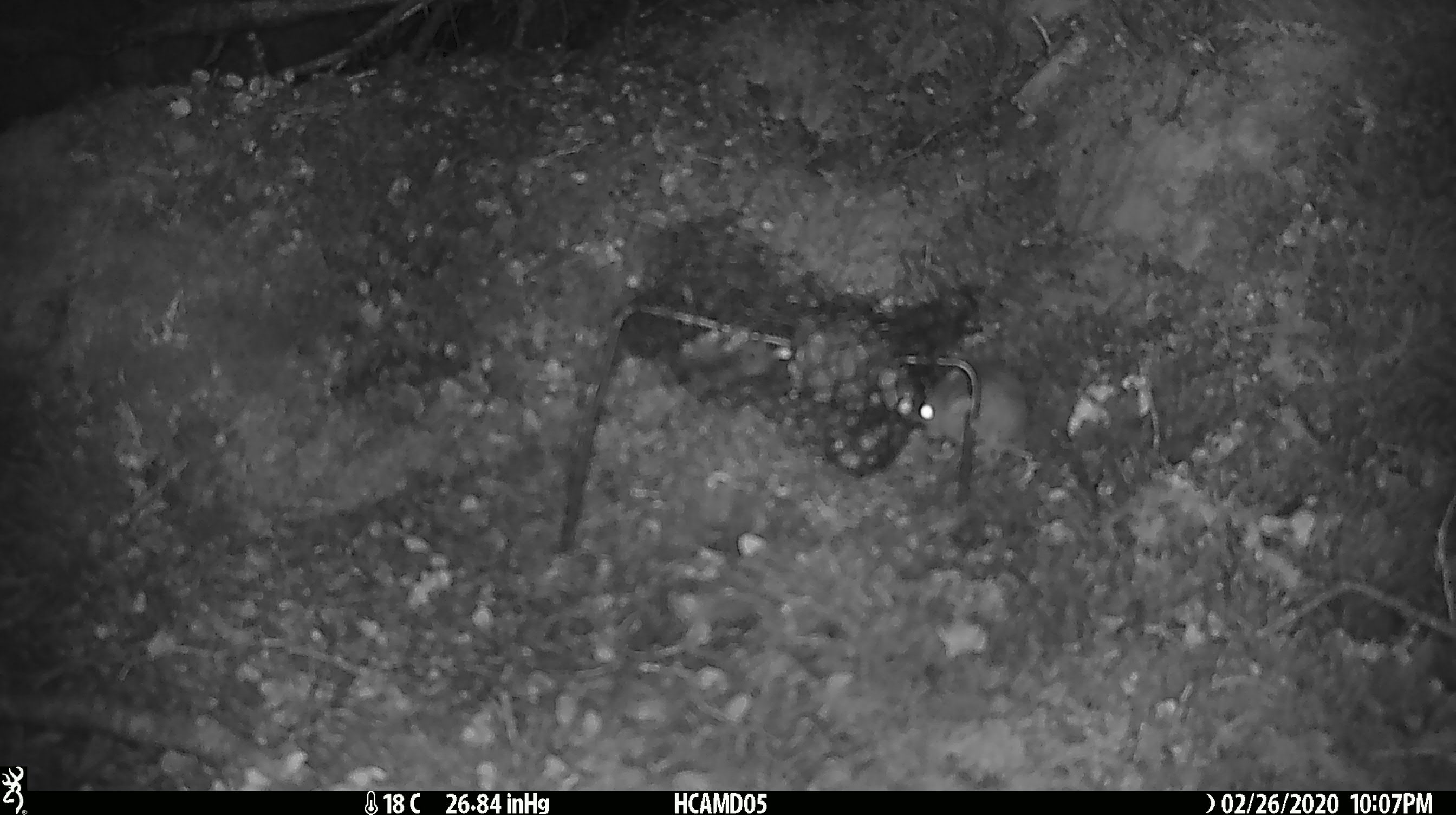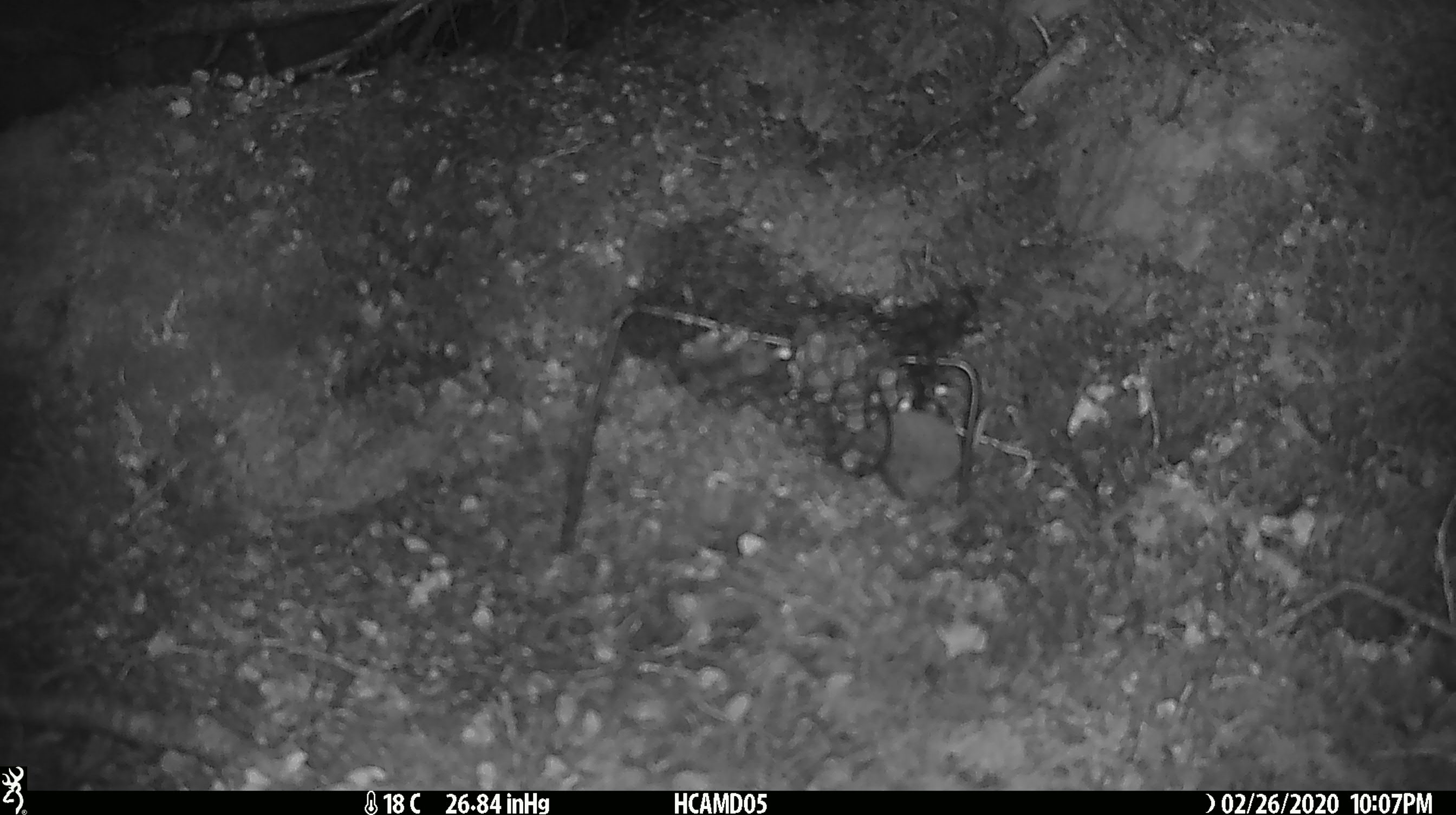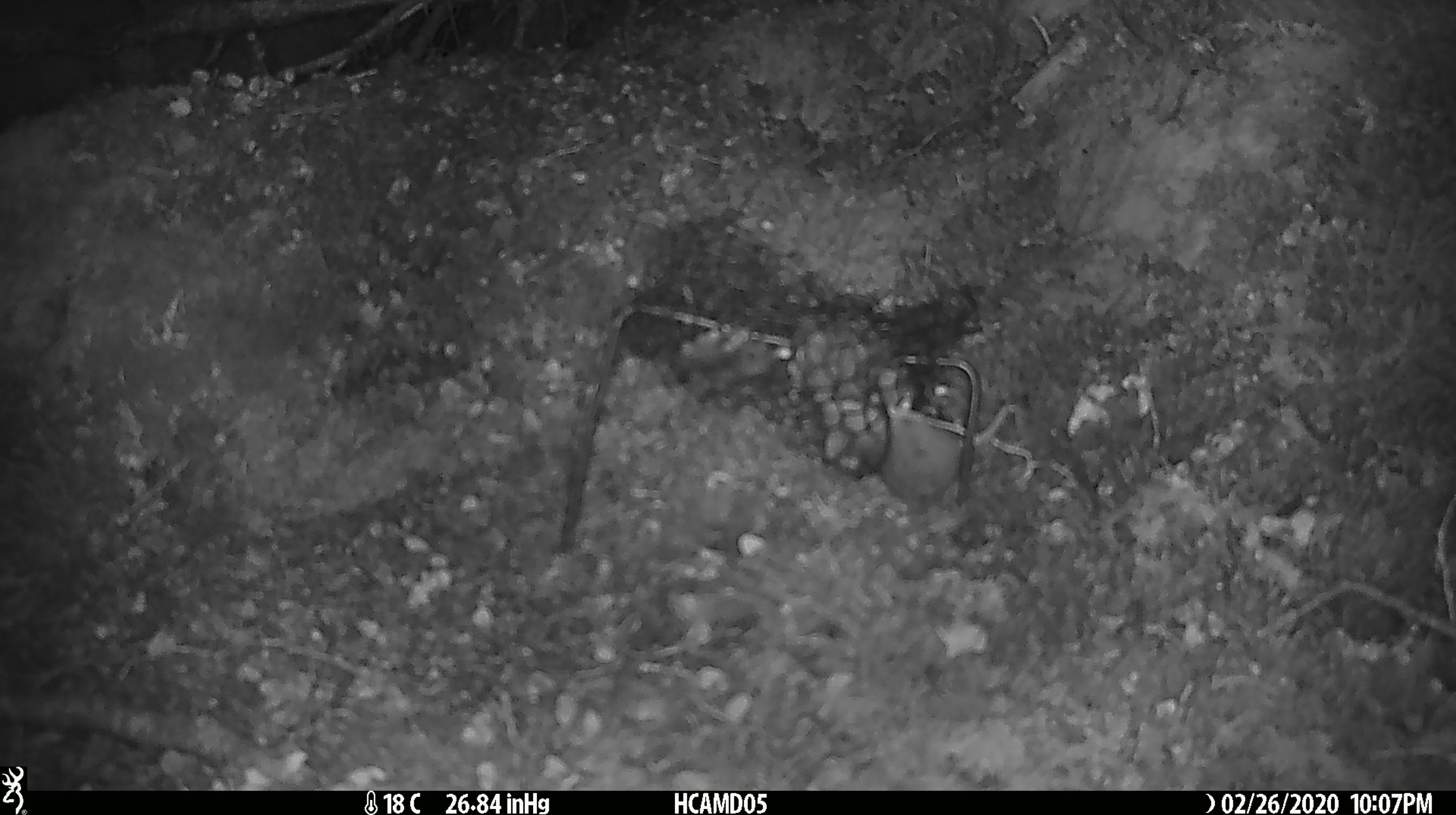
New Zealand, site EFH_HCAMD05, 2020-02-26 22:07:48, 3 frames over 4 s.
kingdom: Animalia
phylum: Chordata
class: Mammalia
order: Rodentia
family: Muridae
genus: Mus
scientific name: Mus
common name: mouse